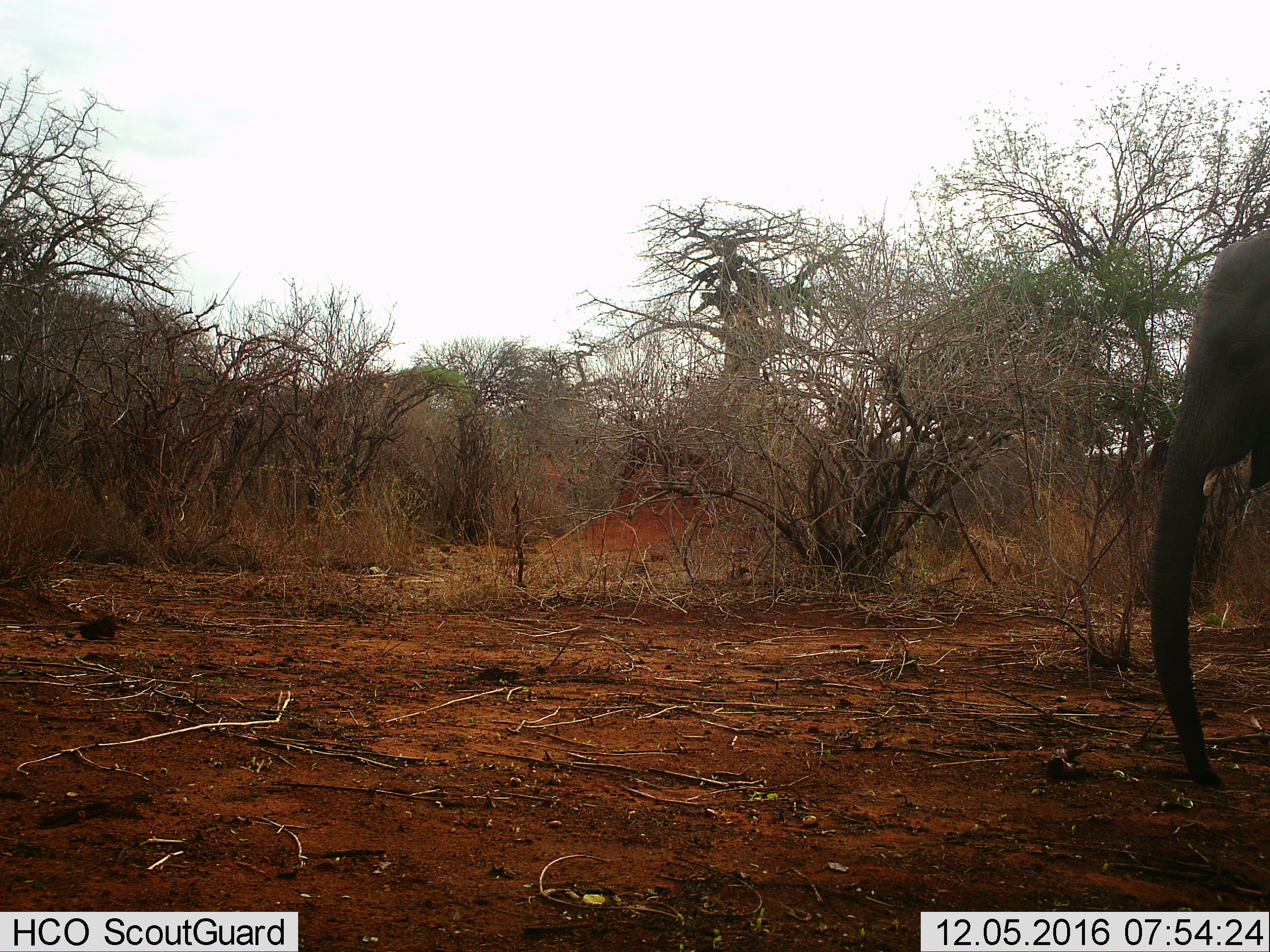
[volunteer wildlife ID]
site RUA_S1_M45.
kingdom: Animalia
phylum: Chordata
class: Mammalia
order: Proboscidea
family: Elephantidae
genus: Loxodonta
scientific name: Loxodonta africana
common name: african bush elephant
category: elephant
Elephant (african bush elephant) (Loxodonta africana), count 1. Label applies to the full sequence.